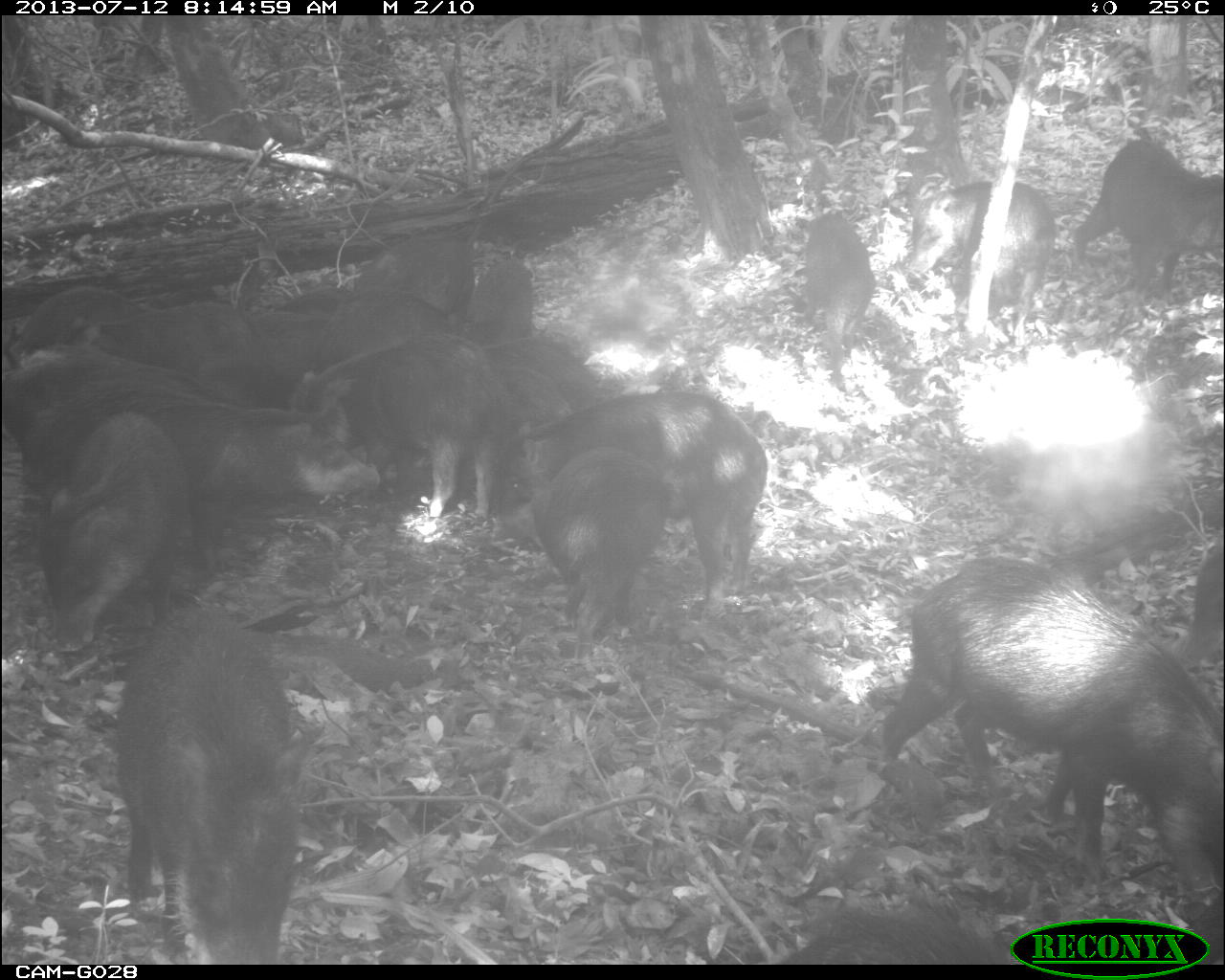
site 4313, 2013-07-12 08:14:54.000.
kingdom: Animalia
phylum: Chordata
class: Mammalia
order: Artiodactyla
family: Tayassuidae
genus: Tayassu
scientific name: Tayassu pecari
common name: white-lipped peccary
Tayassu pecari (white-lipped peccary), count 20.